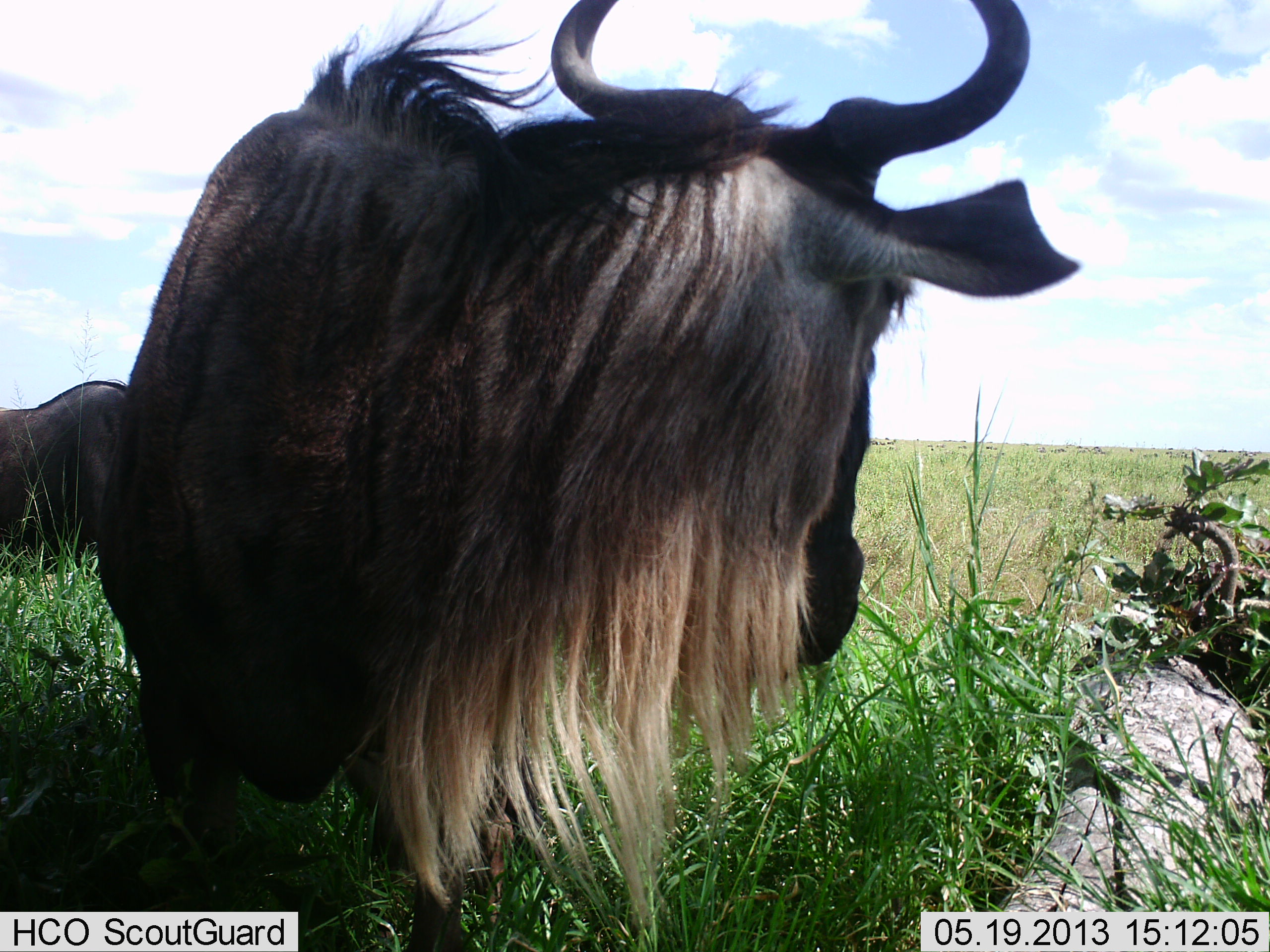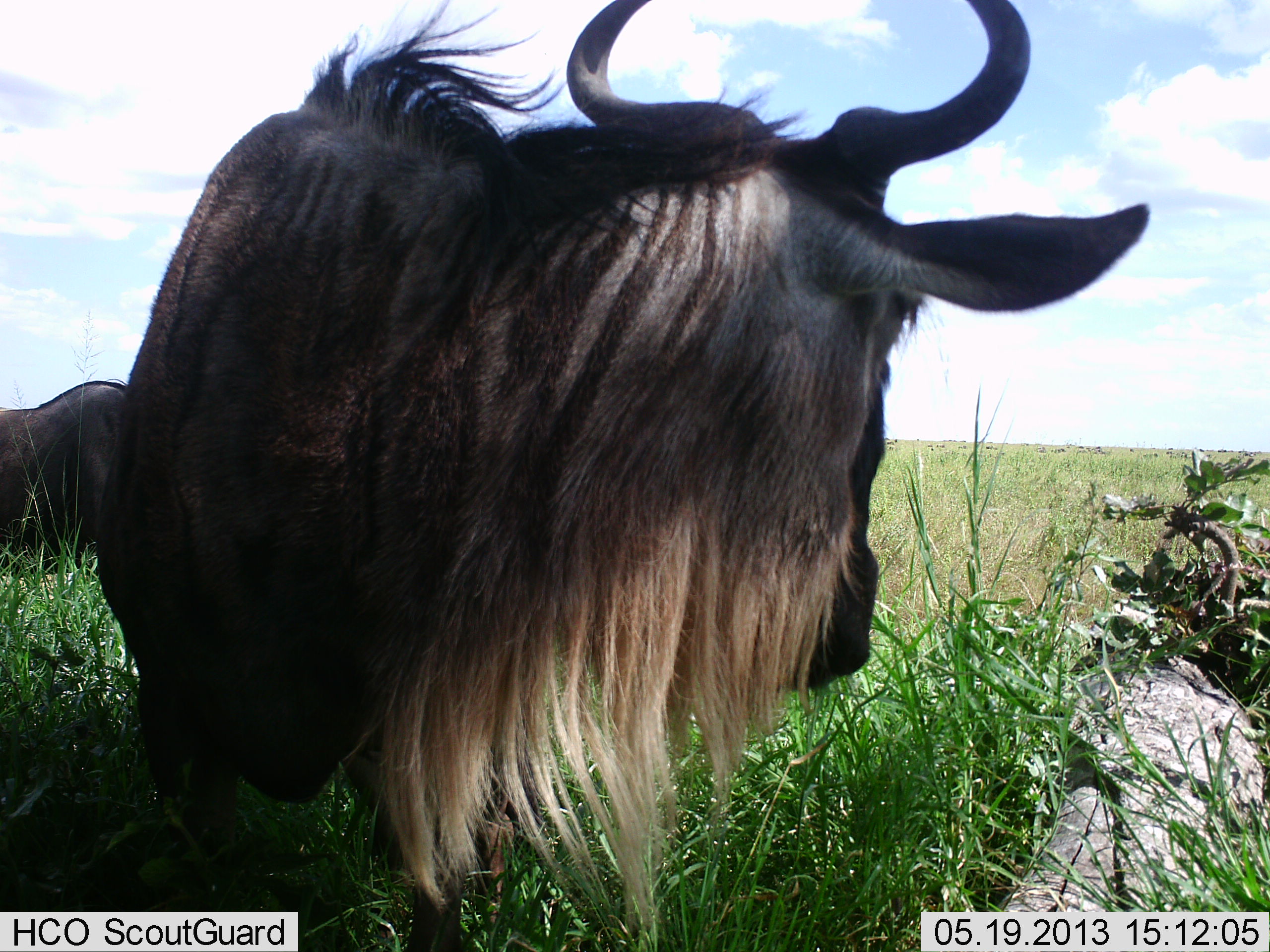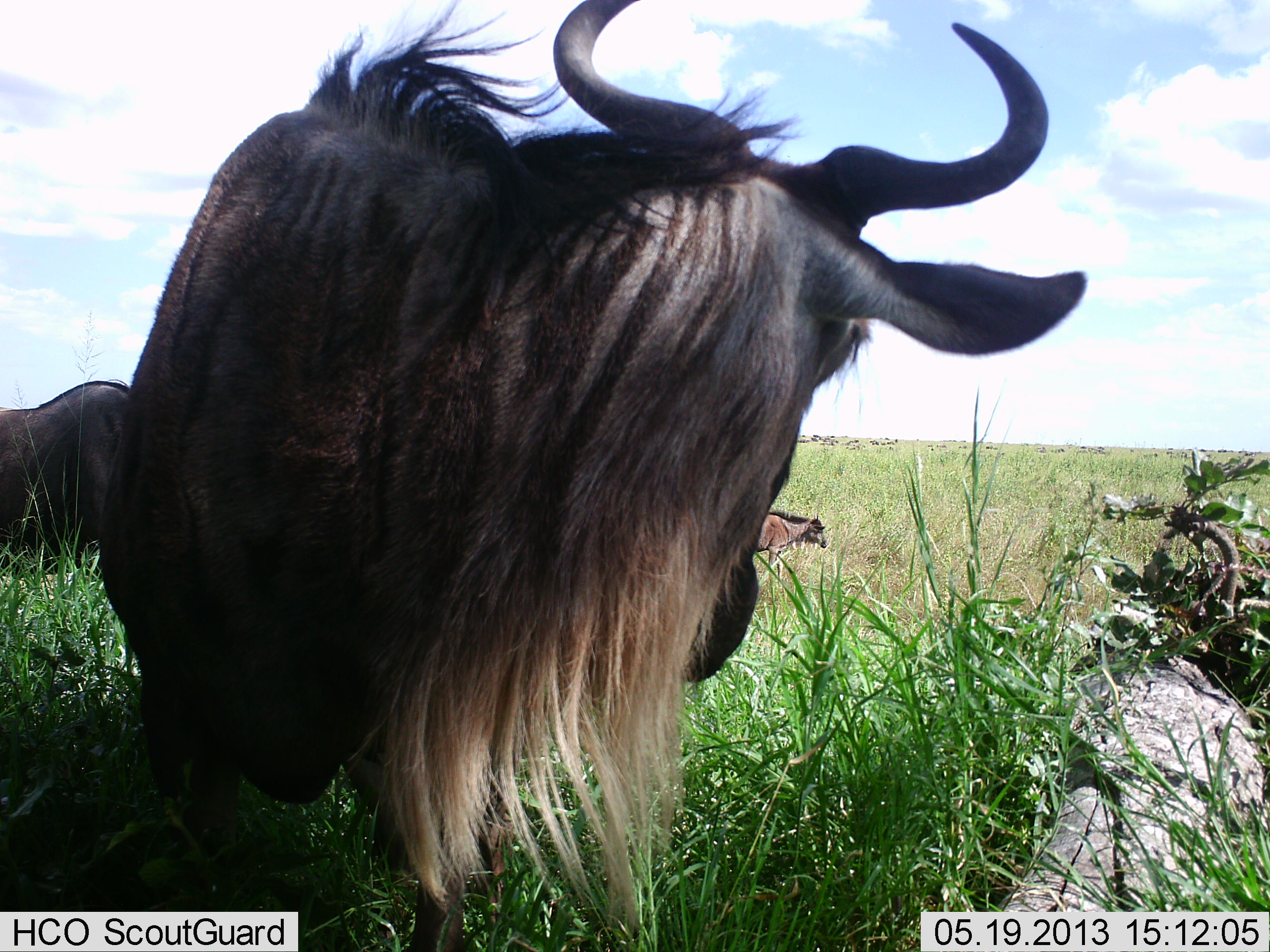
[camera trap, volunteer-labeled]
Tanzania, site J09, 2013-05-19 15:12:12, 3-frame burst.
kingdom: Animalia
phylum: Chordata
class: Mammalia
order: Artiodactyla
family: Bovidae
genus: Connochaetes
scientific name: Connochaetes taurinus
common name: blue wildebeest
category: wildebeest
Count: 3.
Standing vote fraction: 80%.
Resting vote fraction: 10%.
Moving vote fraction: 20%.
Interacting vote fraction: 0%.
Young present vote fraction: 30%.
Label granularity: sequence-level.